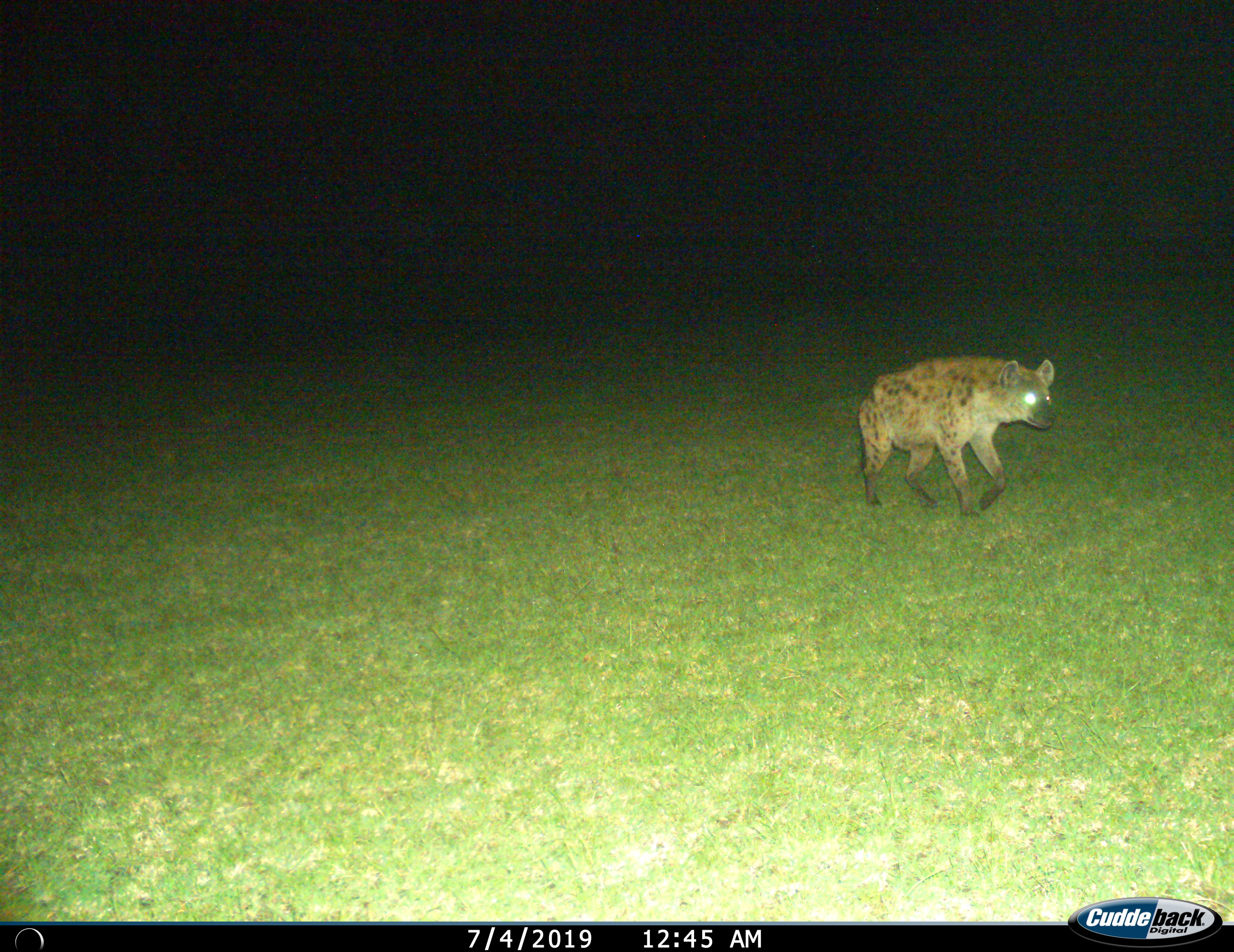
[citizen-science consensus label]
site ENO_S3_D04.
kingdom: Animalia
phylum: Chordata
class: Mammalia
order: Carnivora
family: Hyaenidae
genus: Crocuta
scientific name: Crocuta crocuta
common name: spotted hyena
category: hyenaspotted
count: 1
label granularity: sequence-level